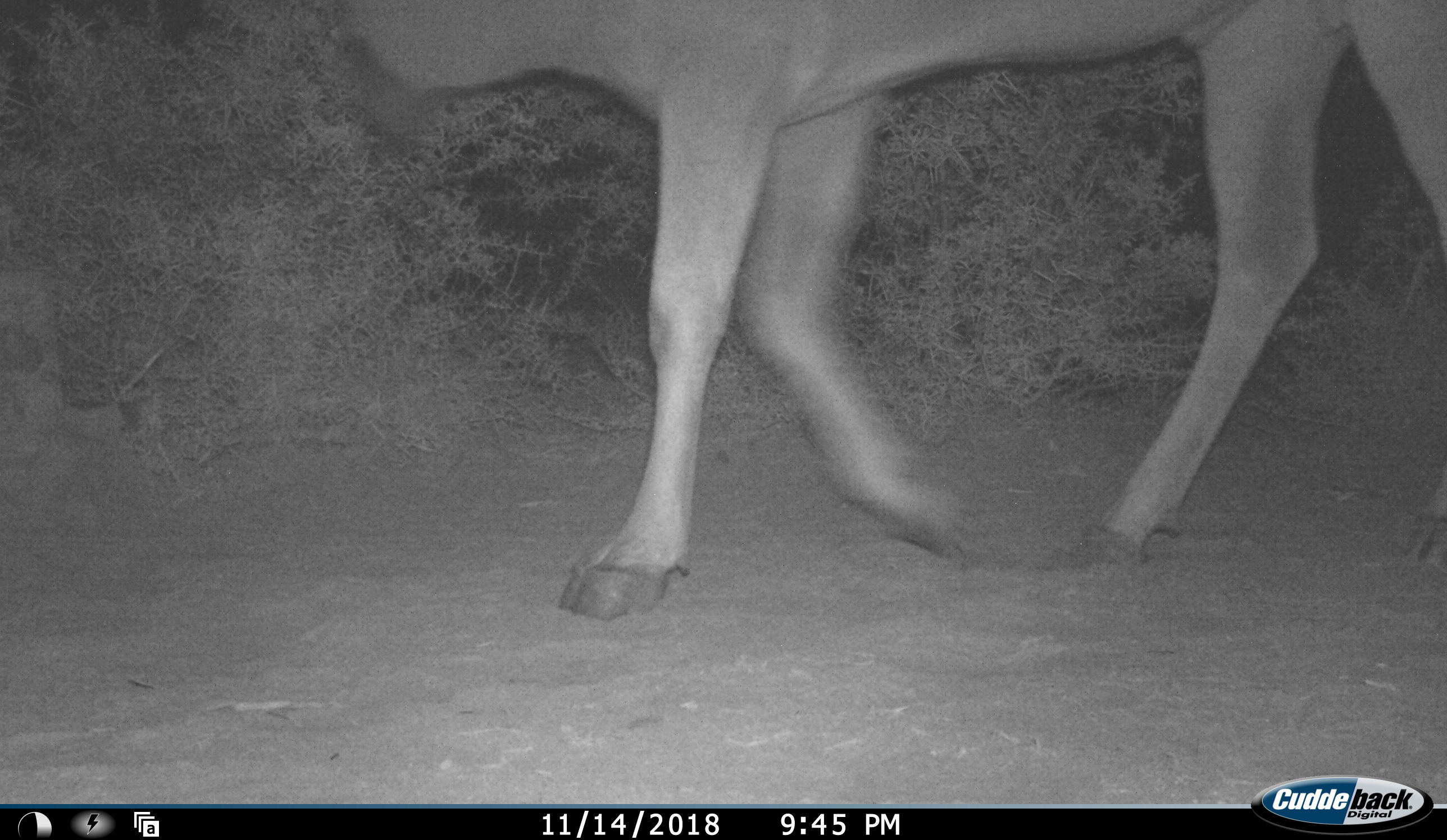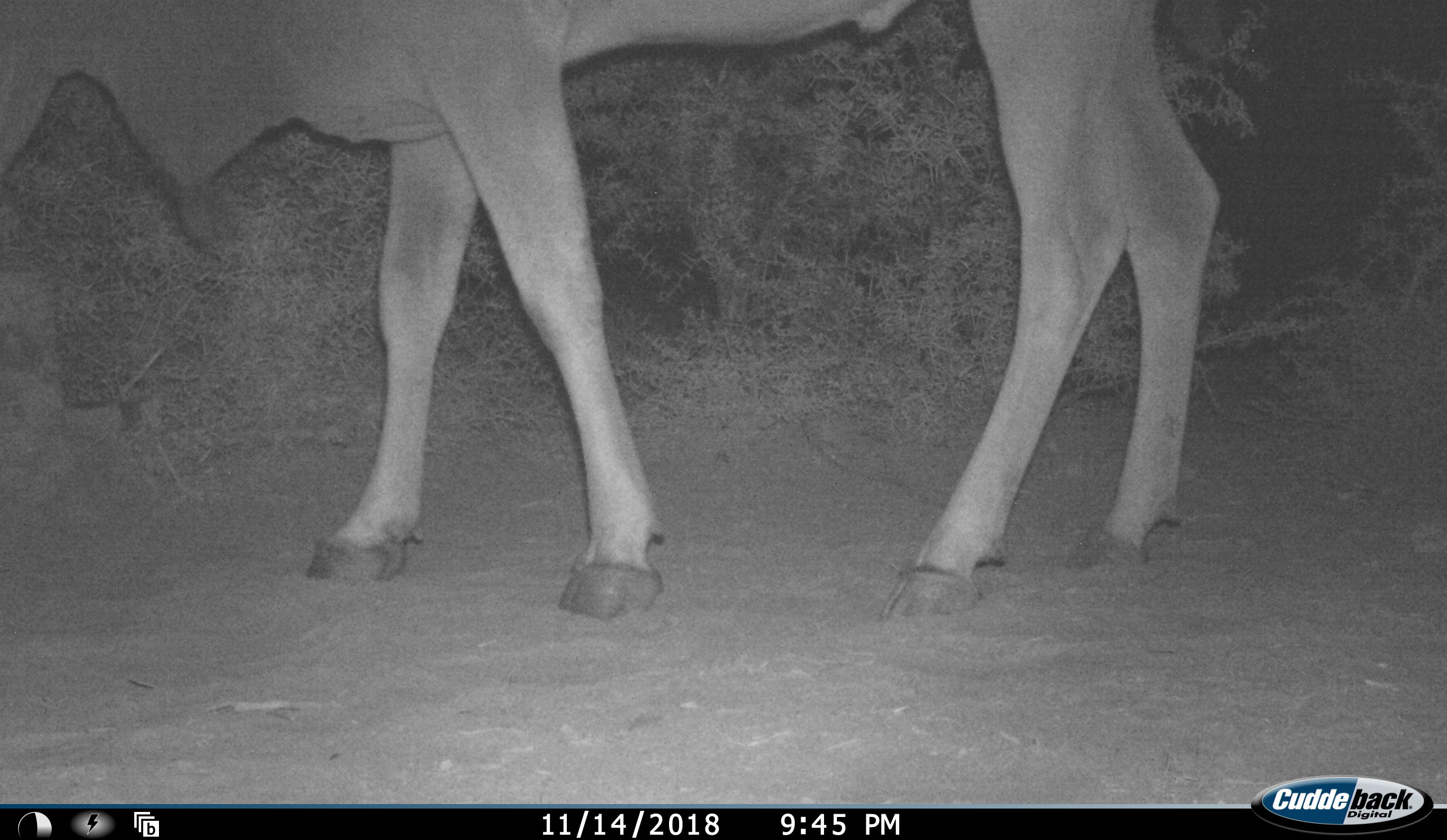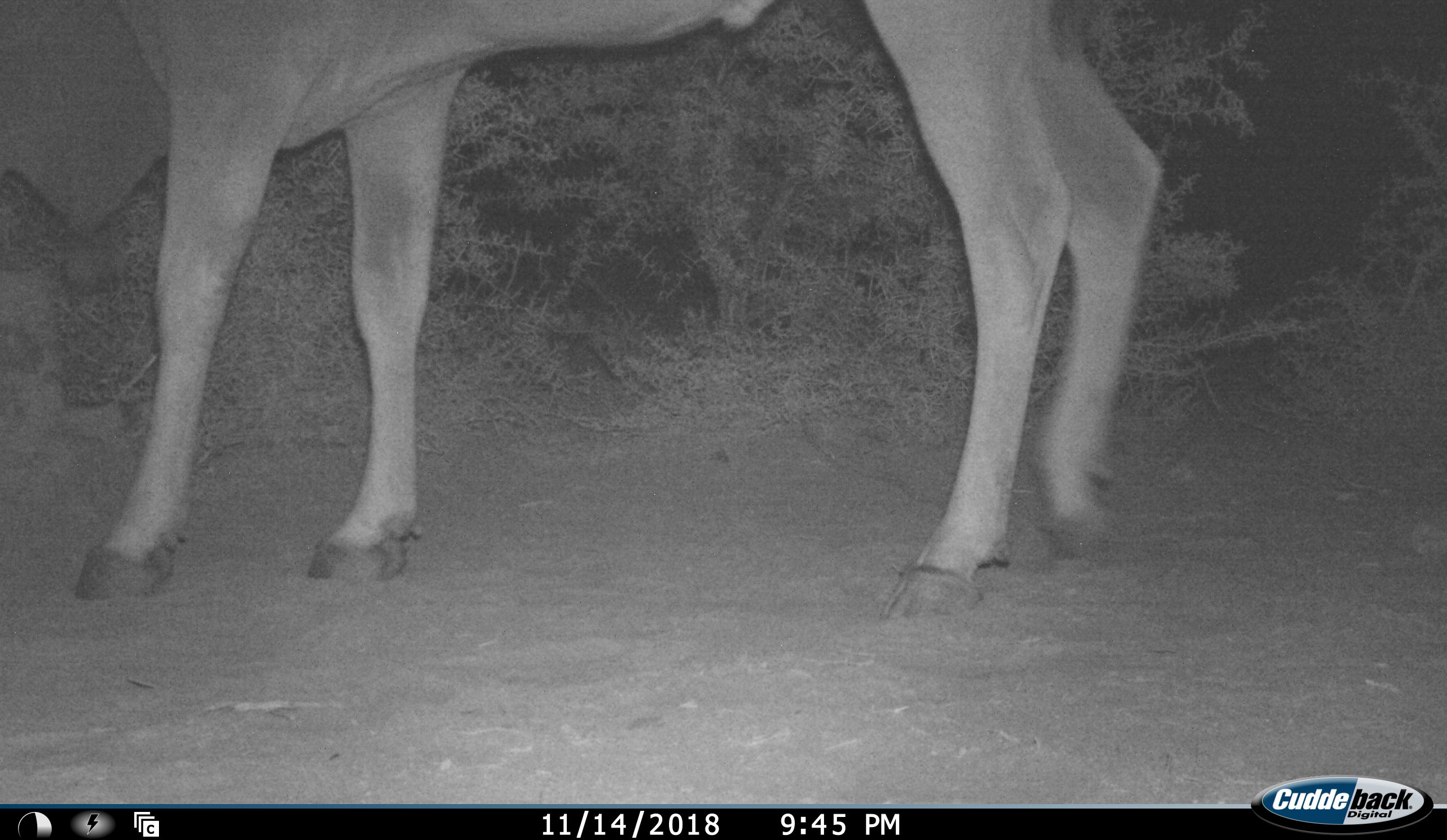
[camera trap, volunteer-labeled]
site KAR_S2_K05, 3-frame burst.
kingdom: Animalia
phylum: Chordata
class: Mammalia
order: Artiodactyla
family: Bovidae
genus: Tragelaphus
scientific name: Tragelaphus oryx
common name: eland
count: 1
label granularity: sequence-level